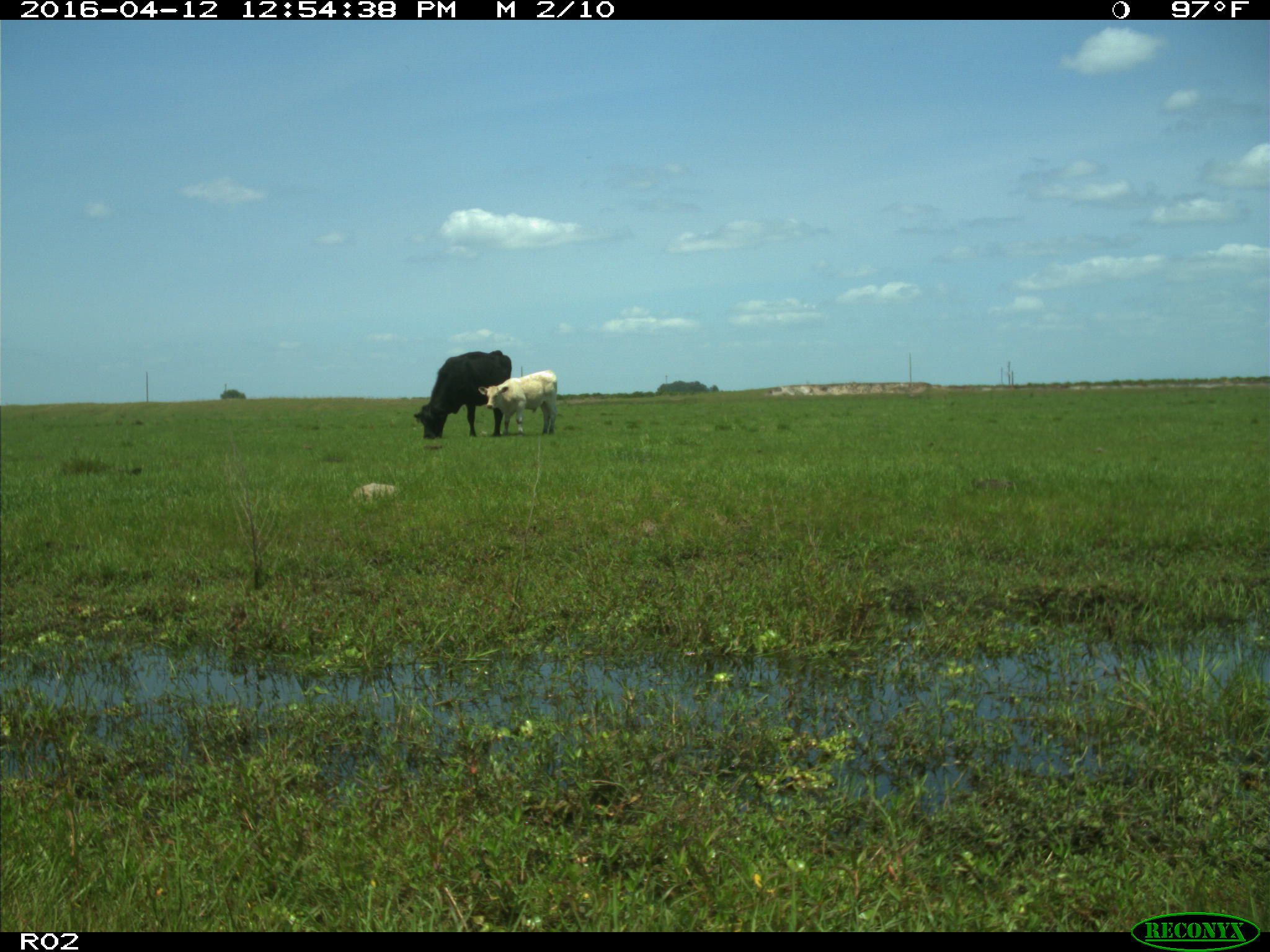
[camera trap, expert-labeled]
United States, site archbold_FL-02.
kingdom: Animalia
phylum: Chordata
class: Mammalia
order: Artiodactyla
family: Bovidae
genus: Bos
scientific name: Bos taurus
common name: domestic cow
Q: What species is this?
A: Bos taurus (domestic cow).